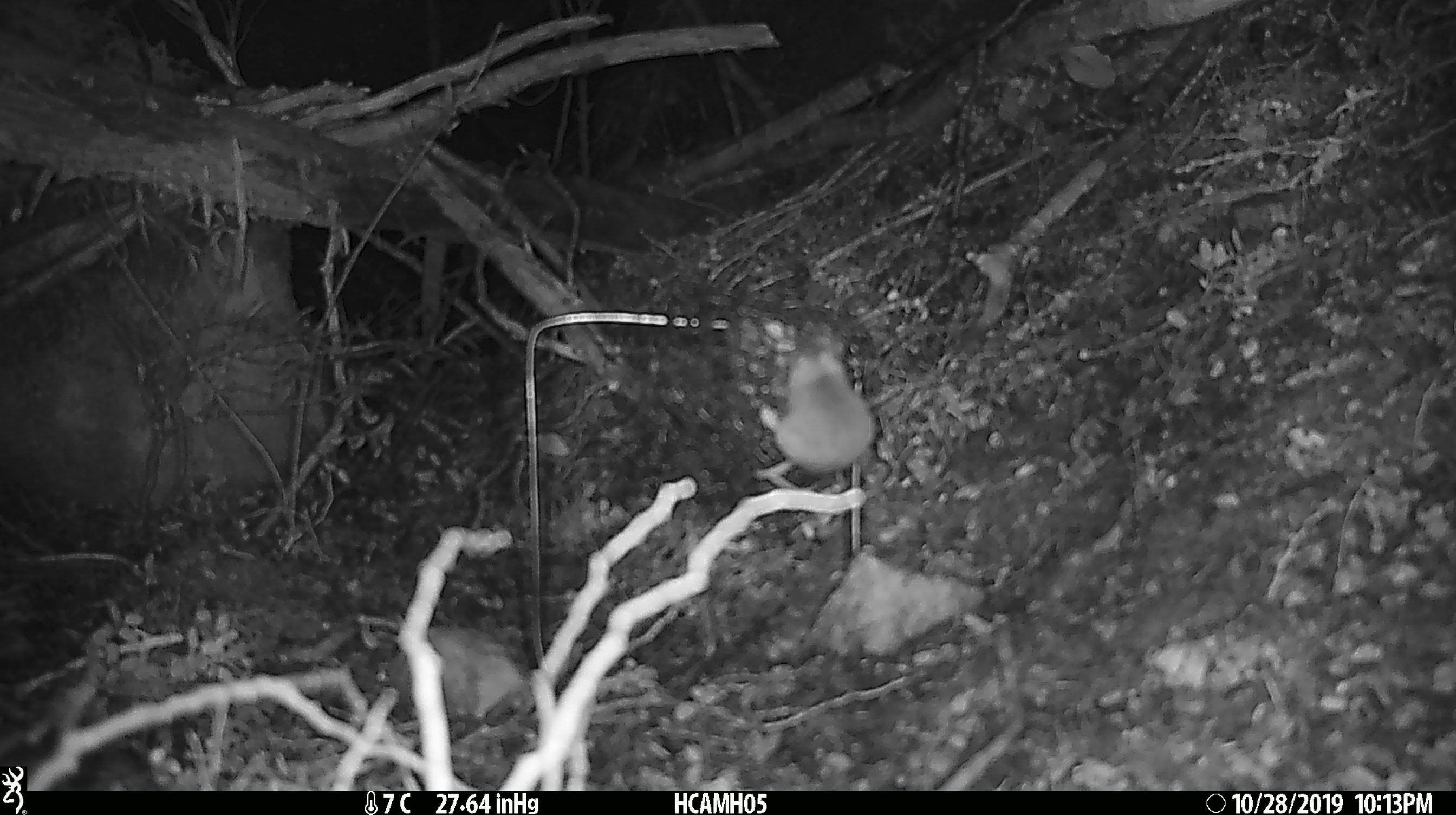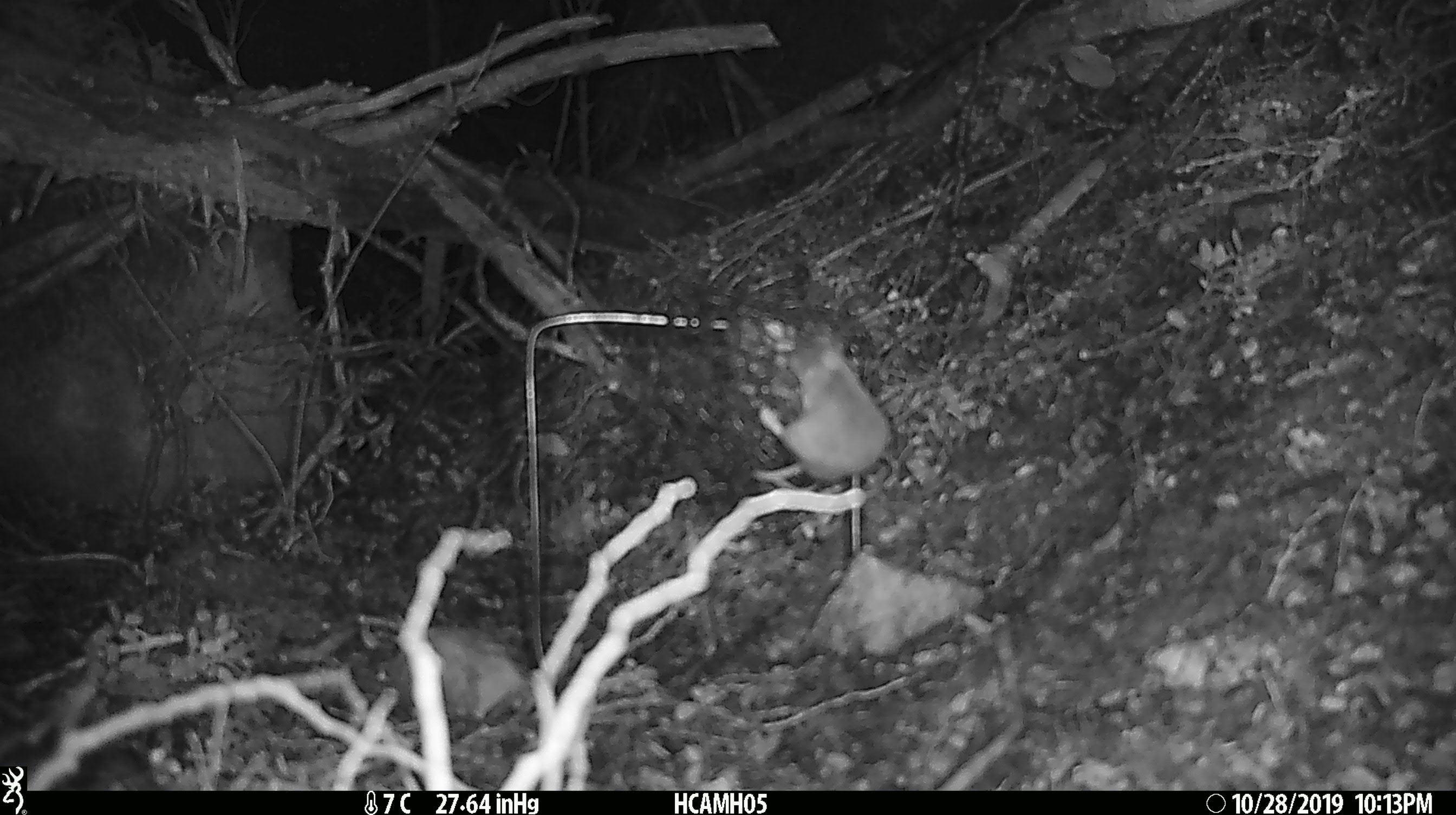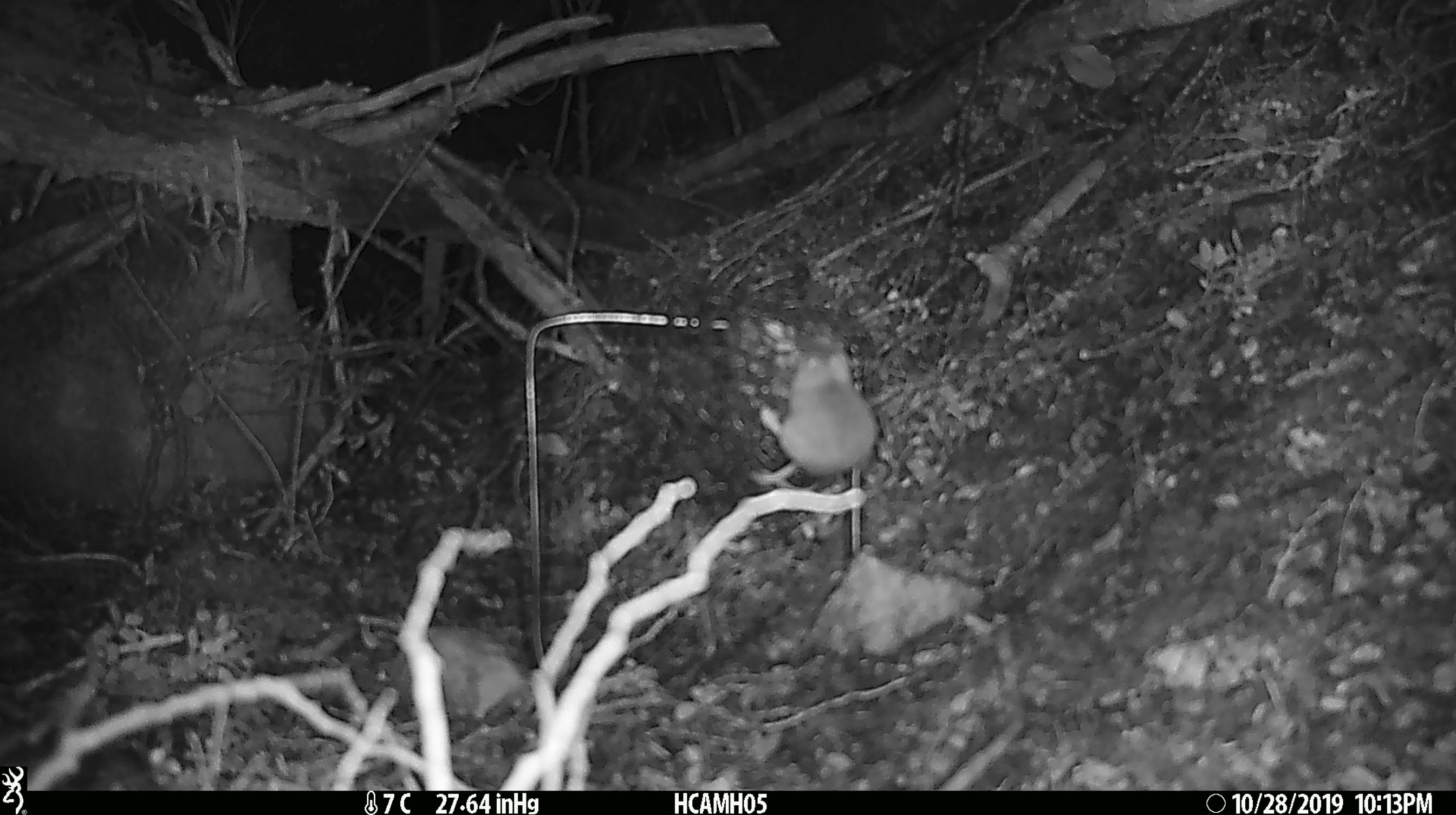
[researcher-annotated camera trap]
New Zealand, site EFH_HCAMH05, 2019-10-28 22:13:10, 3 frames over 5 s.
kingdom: Animalia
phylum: Chordata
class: Mammalia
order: Rodentia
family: Muridae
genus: Mus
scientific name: Mus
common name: mouse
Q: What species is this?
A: Mouse (Mus).